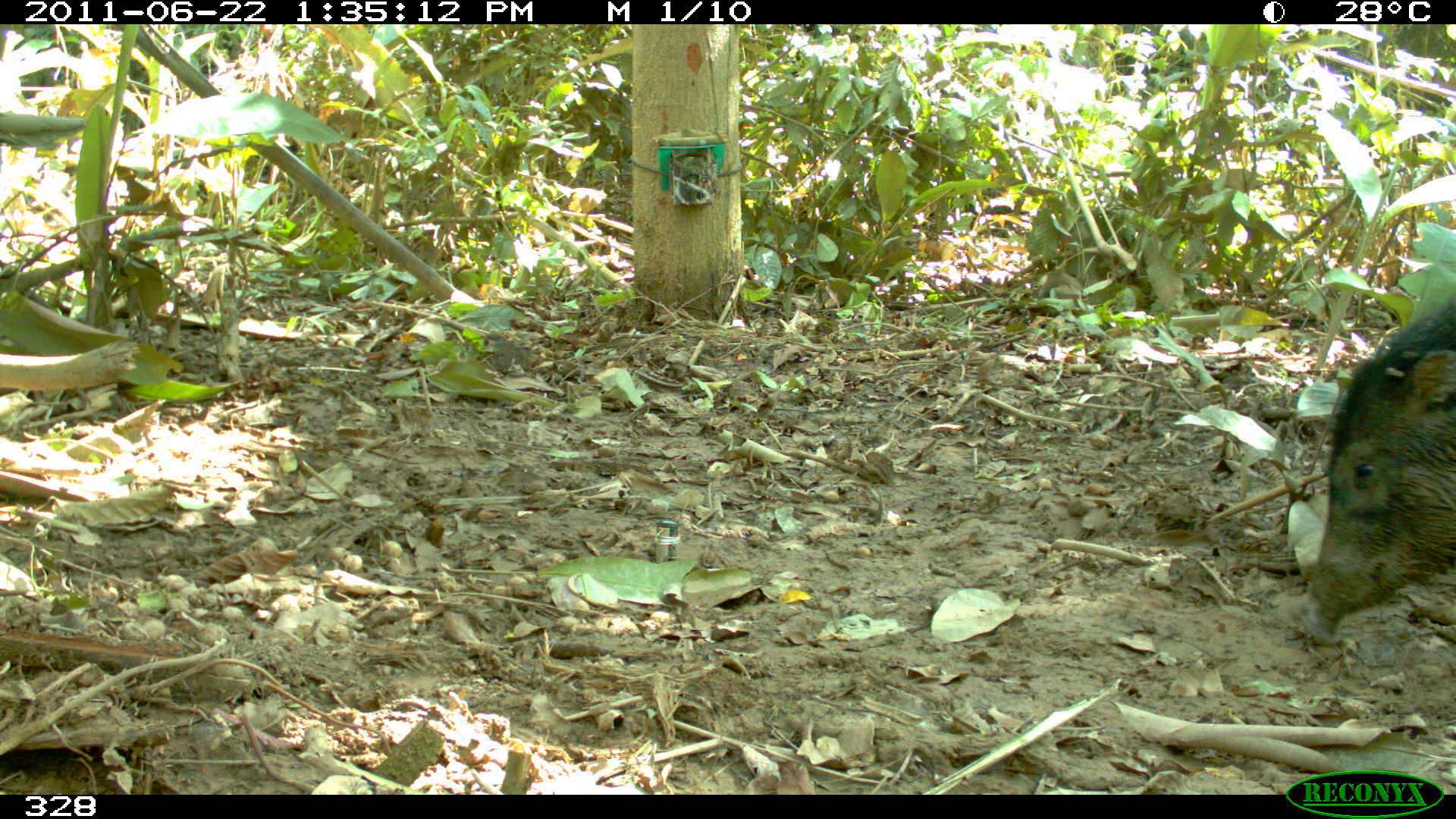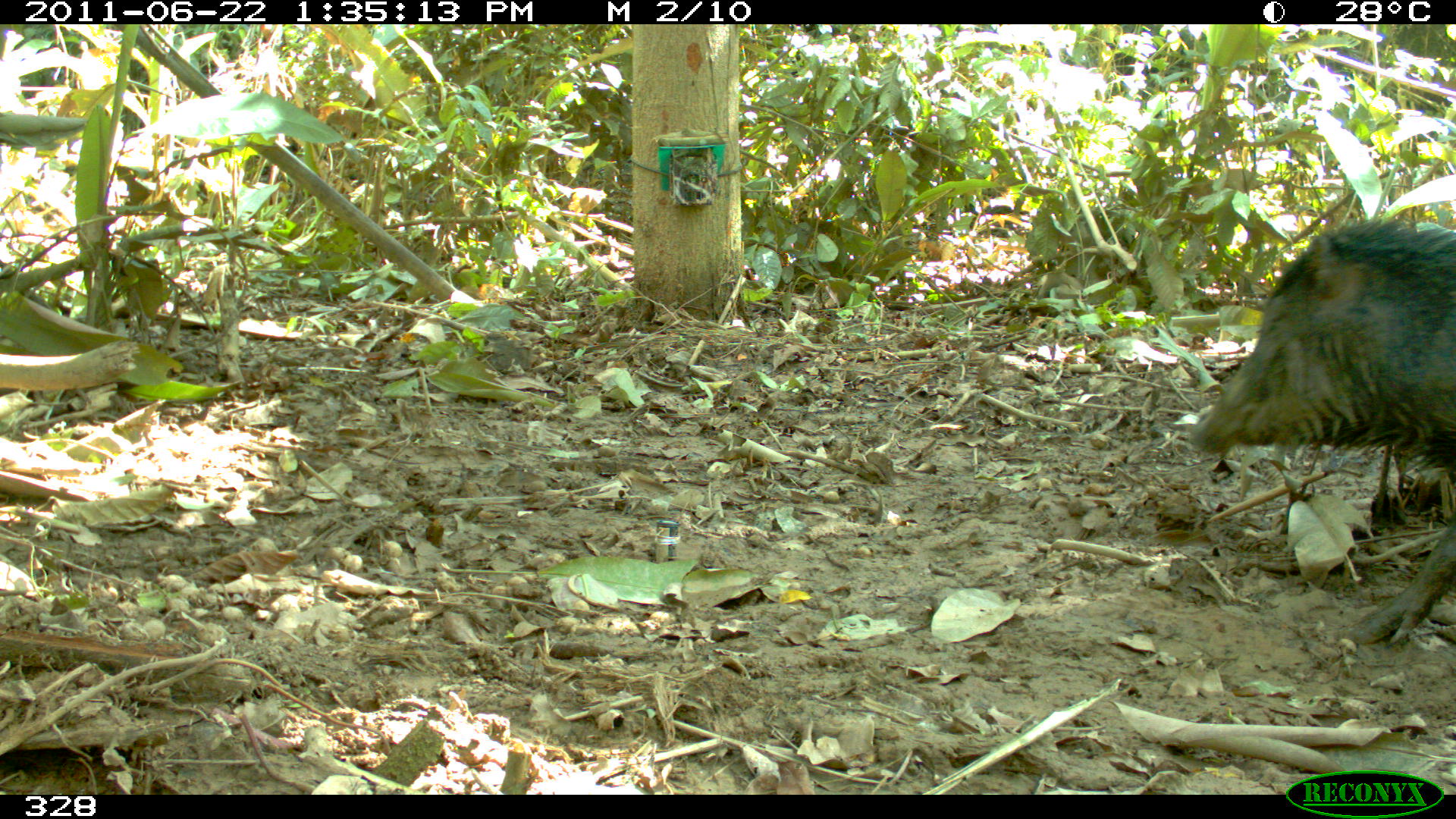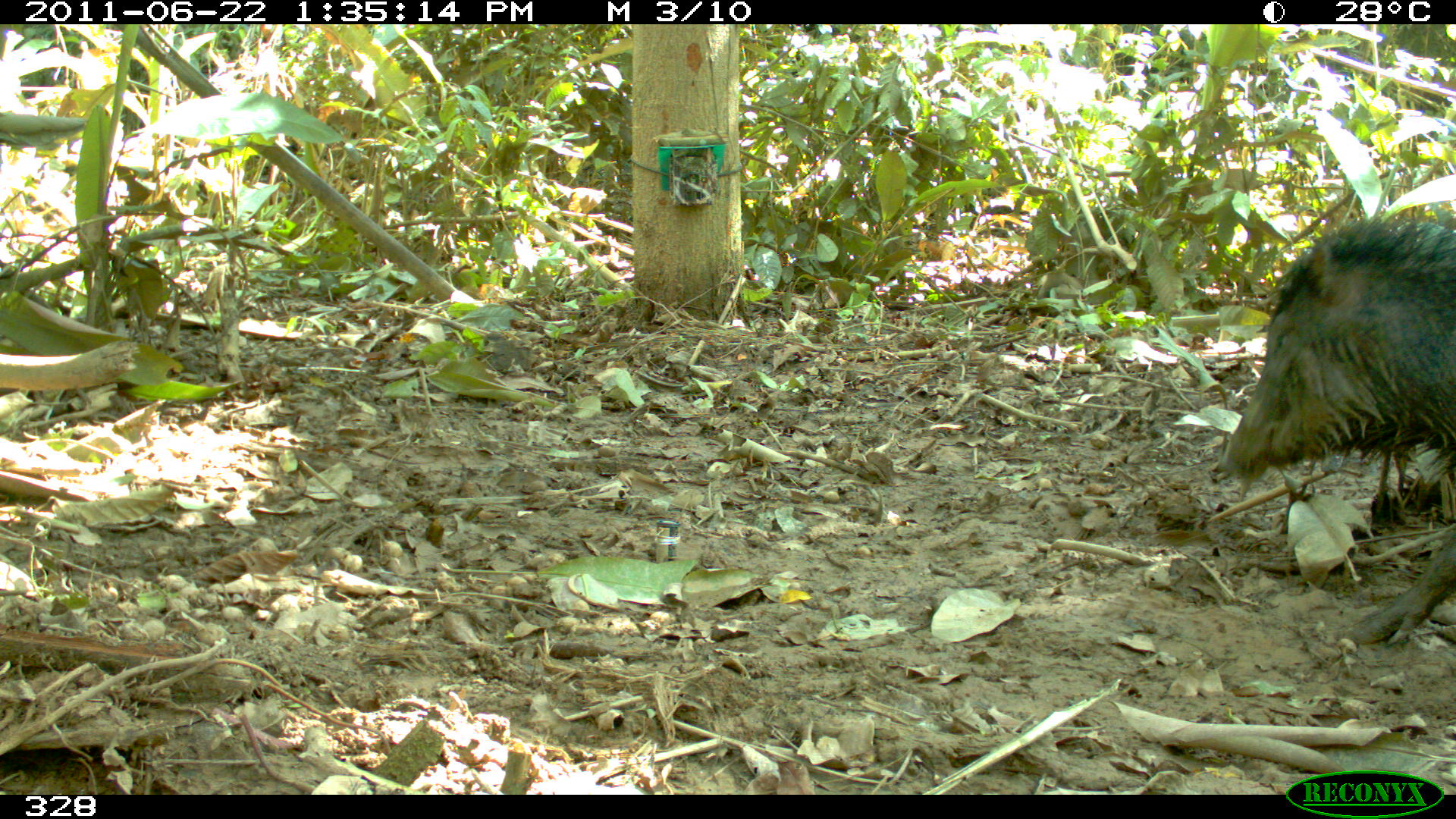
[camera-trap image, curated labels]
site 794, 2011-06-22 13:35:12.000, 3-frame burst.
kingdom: Animalia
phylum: Chordata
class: Mammalia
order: Artiodactyla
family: Tayassuidae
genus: Tayassu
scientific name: Tayassu pecari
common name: white-lipped peccary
Tayassu pecari (white-lipped peccary).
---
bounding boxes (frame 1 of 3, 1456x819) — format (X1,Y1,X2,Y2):
tayassu pecari: (1295,297,1453,641)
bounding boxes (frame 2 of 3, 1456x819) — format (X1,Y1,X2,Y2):
tayassu pecari: (1187,216,1453,641)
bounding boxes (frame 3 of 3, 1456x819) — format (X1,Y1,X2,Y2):
tayassu pecari: (1215,216,1453,641); (1219,209,1237,221)